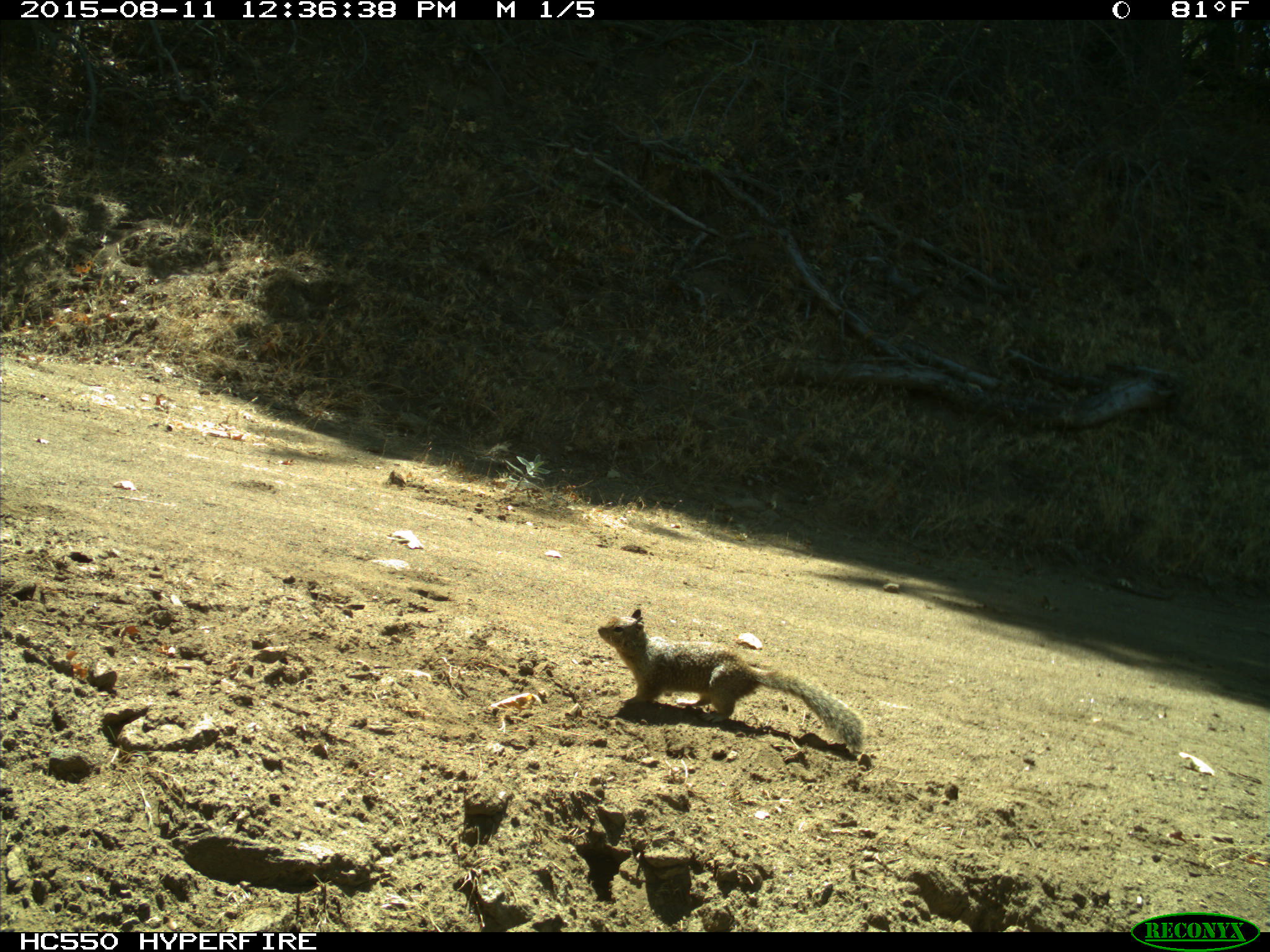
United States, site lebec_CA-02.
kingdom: Animalia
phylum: Chordata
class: Mammalia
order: Rodentia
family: Sciuridae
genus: Otospermophilus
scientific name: Otospermophilus beecheyi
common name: california ground squirrel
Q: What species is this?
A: Otospermophilus beecheyi (california ground squirrel).